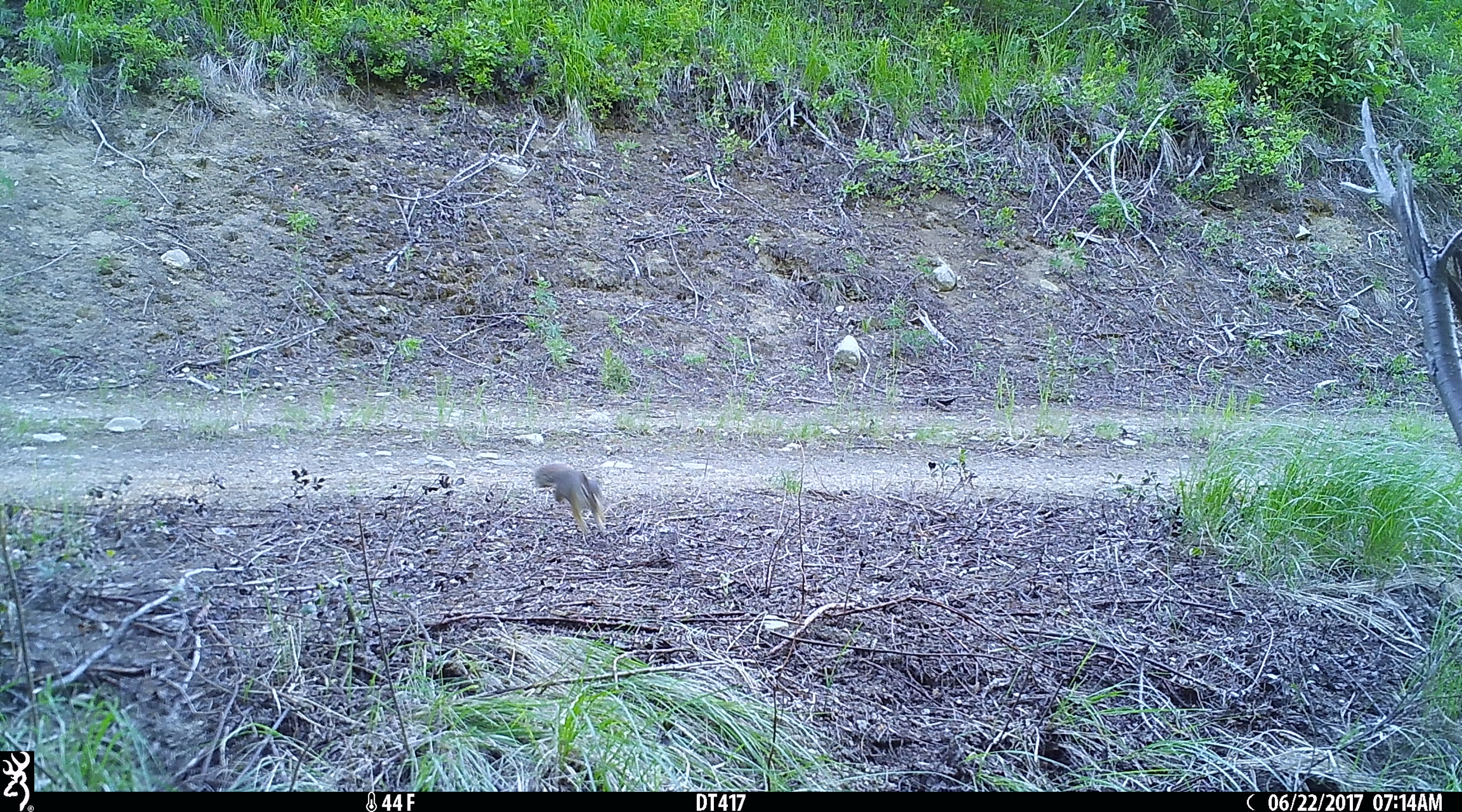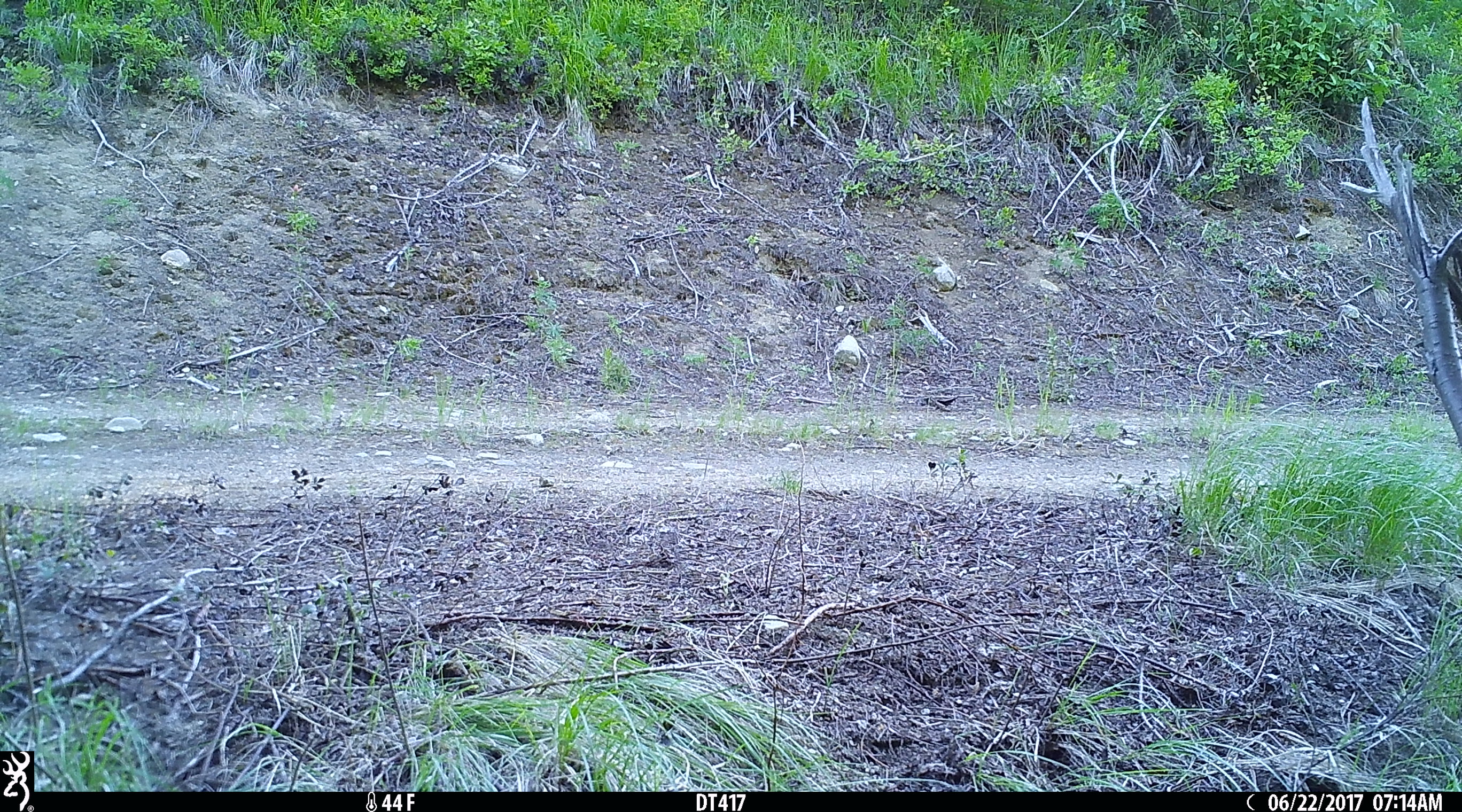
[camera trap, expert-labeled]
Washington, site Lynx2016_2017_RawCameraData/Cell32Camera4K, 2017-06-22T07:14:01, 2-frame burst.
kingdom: Animalia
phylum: Chordata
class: Mammalia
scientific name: Mammalia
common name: small mammal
Small mammal (Mammalia). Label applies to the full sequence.